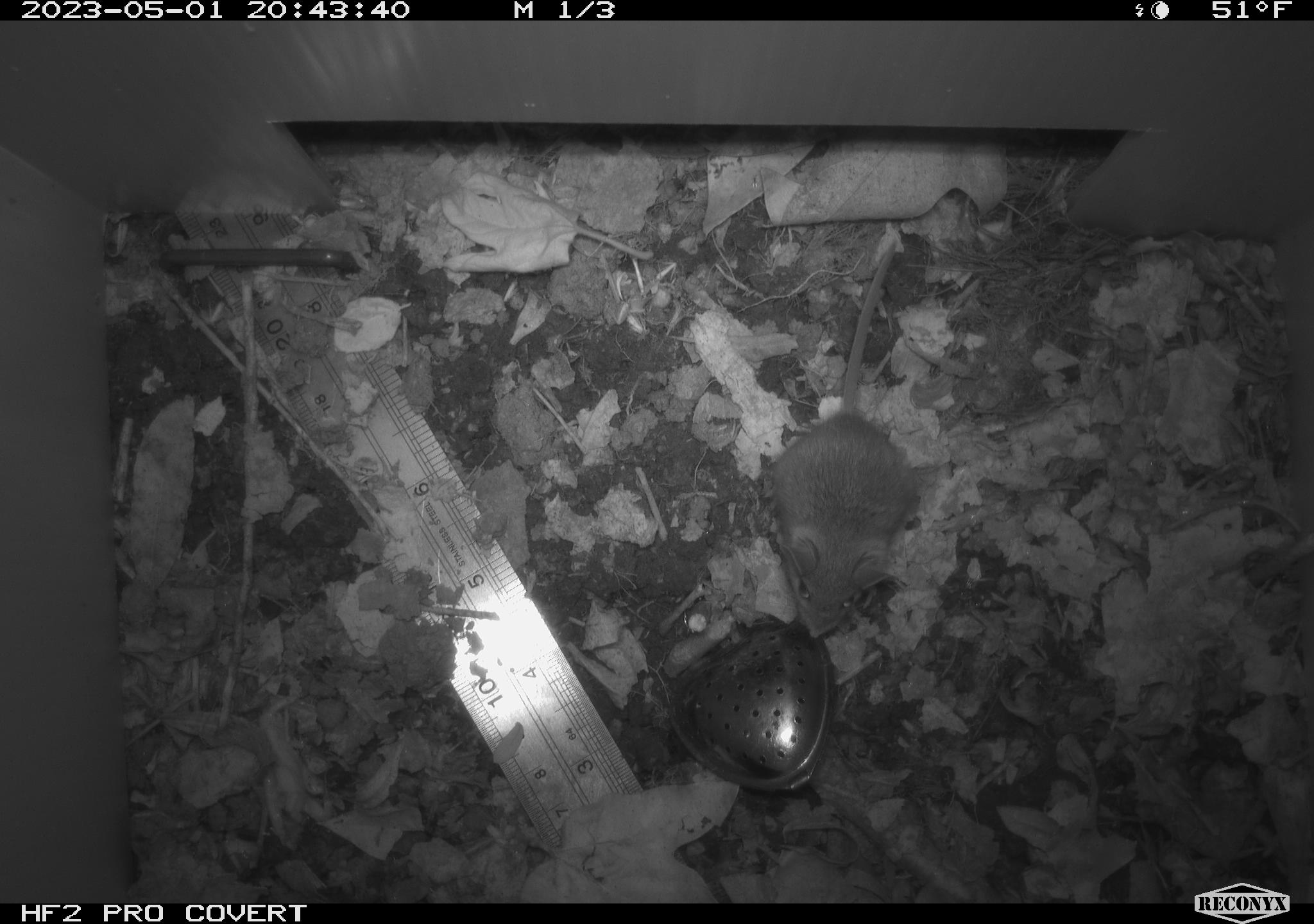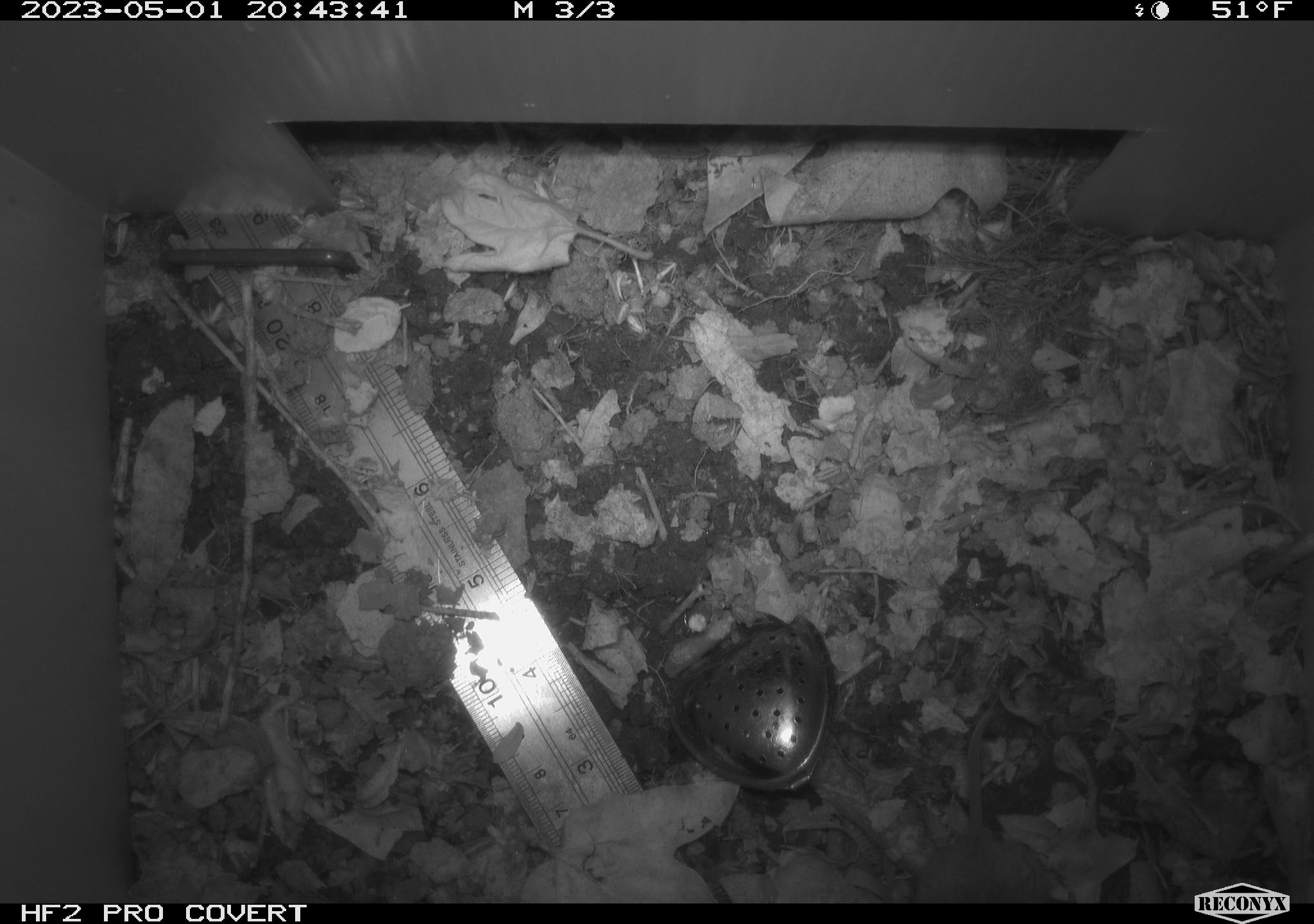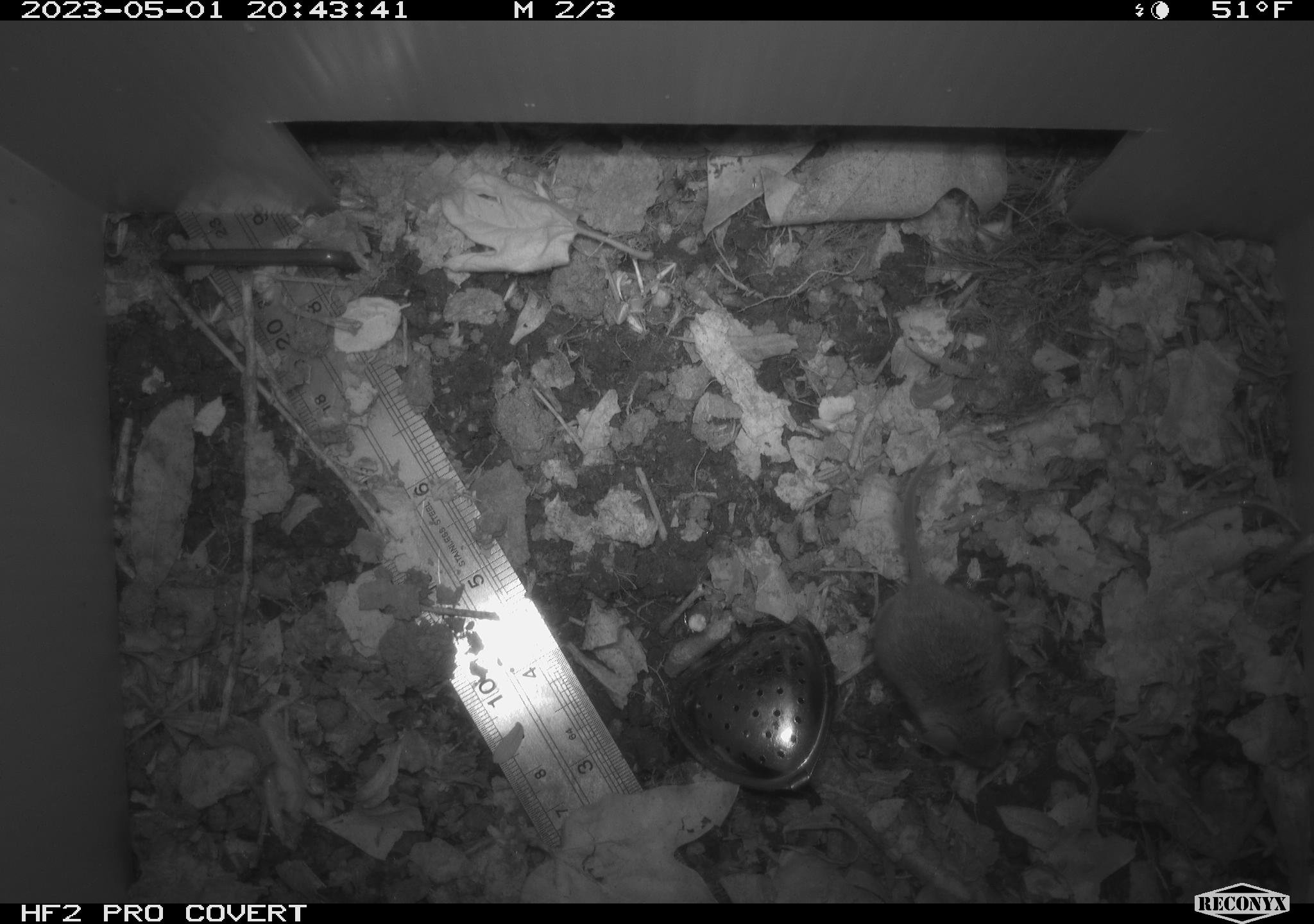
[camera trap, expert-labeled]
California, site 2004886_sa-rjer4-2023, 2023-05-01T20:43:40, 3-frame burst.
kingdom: Animalia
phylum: Chordata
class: Mammalia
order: Rodentia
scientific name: Rodentia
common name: mouse species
Mouse species (Rodentia).